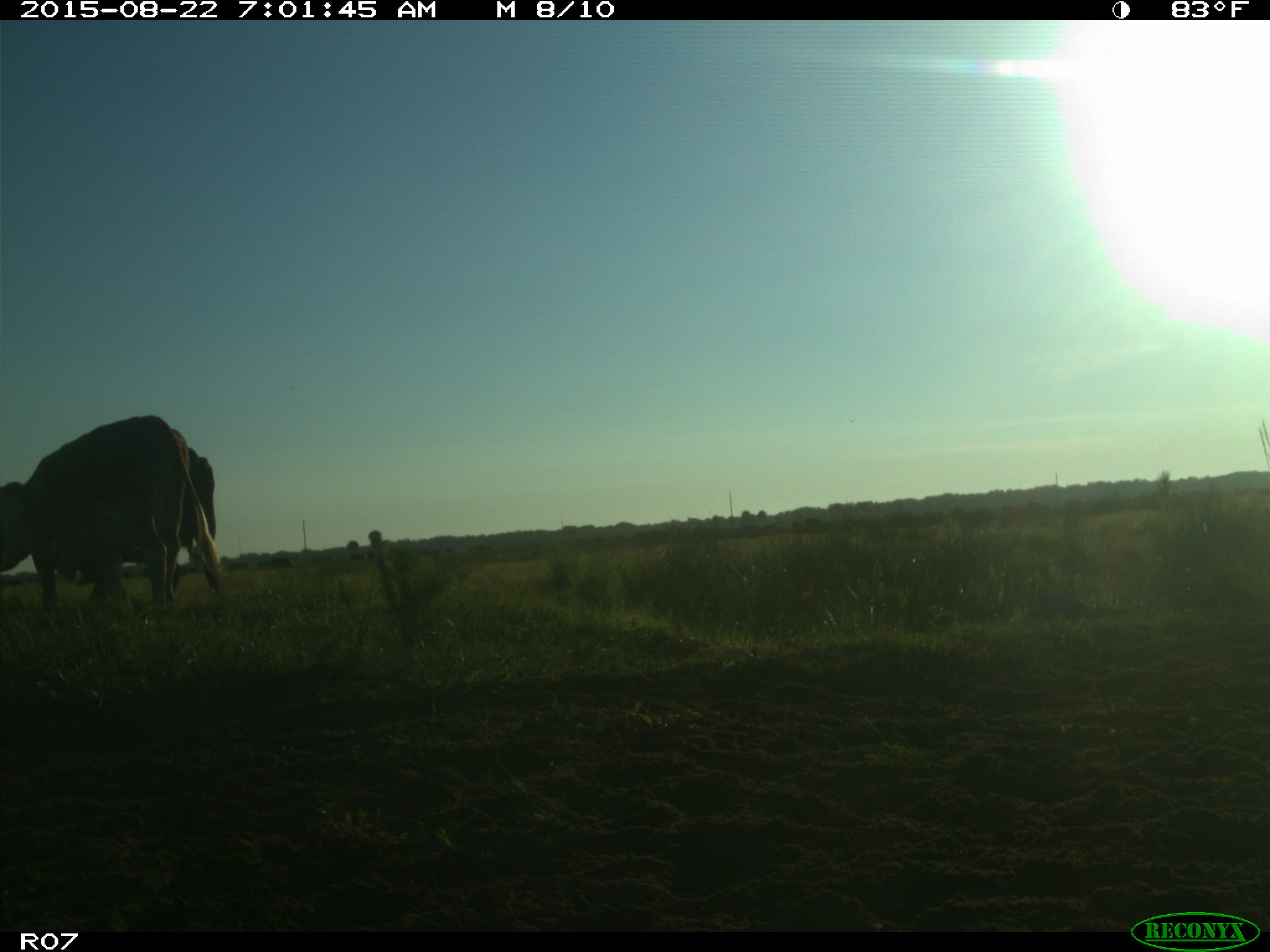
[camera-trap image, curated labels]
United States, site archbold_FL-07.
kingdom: Animalia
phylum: Chordata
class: Mammalia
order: Artiodactyla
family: Bovidae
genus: Bos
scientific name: Bos taurus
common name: domestic cow